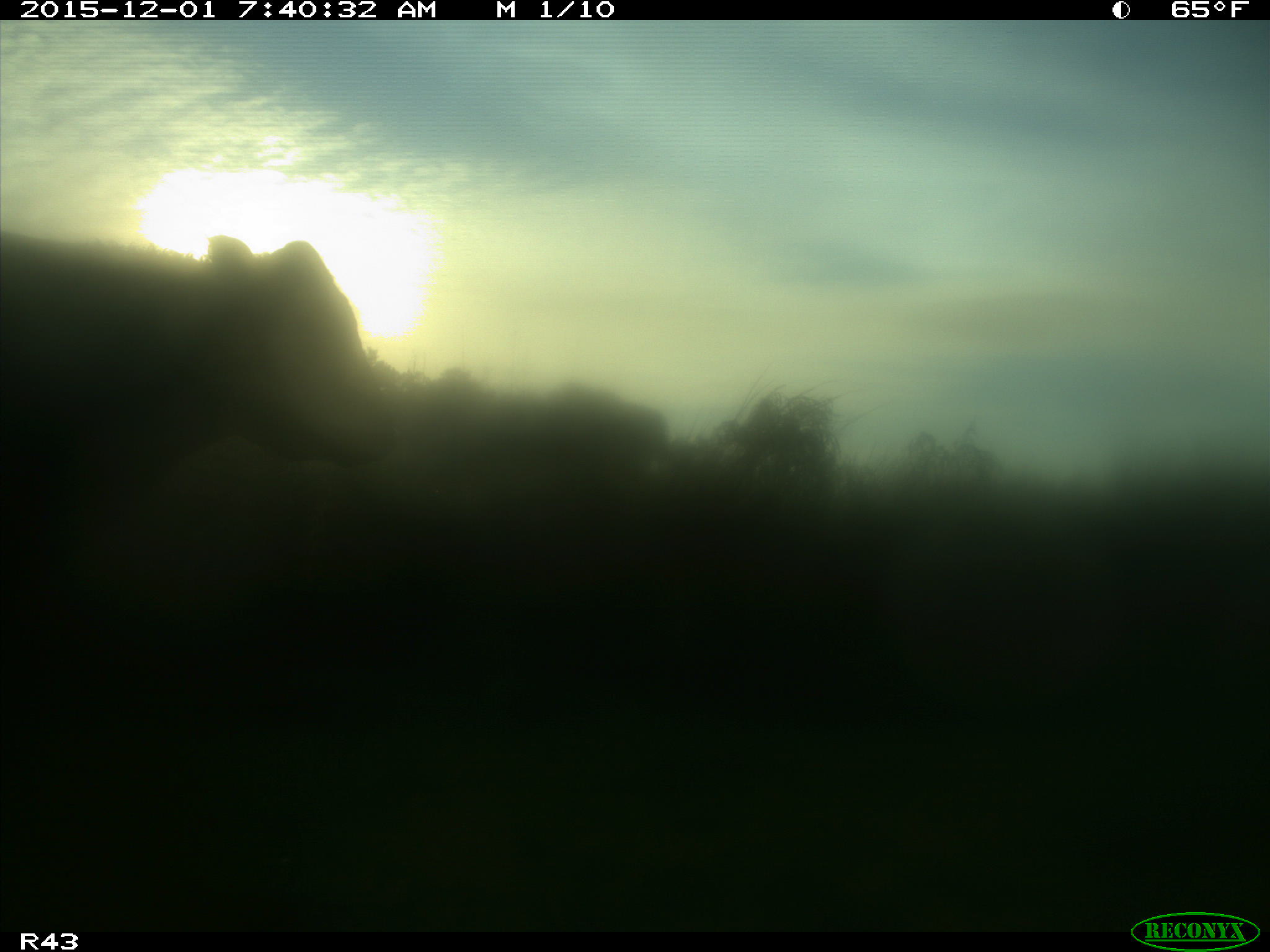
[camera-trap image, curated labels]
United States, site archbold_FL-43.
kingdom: Animalia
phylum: Chordata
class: Mammalia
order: Artiodactyla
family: Bovidae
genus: Bos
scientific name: Bos taurus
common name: domestic cow